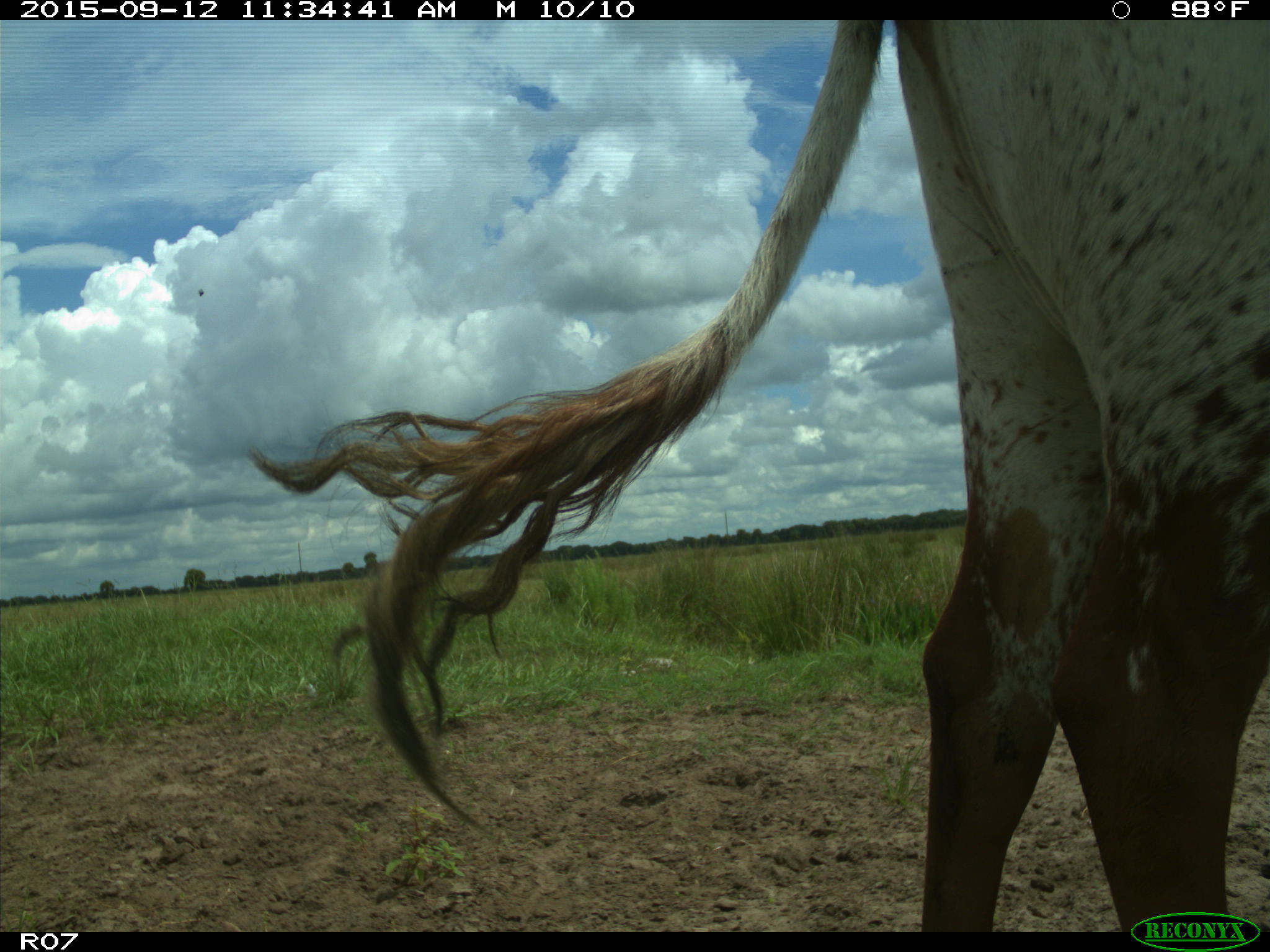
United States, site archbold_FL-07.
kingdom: Animalia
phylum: Chordata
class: Mammalia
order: Artiodactyla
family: Bovidae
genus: Bos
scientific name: Bos taurus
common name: domestic cow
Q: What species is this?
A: Bos taurus (domestic cow).